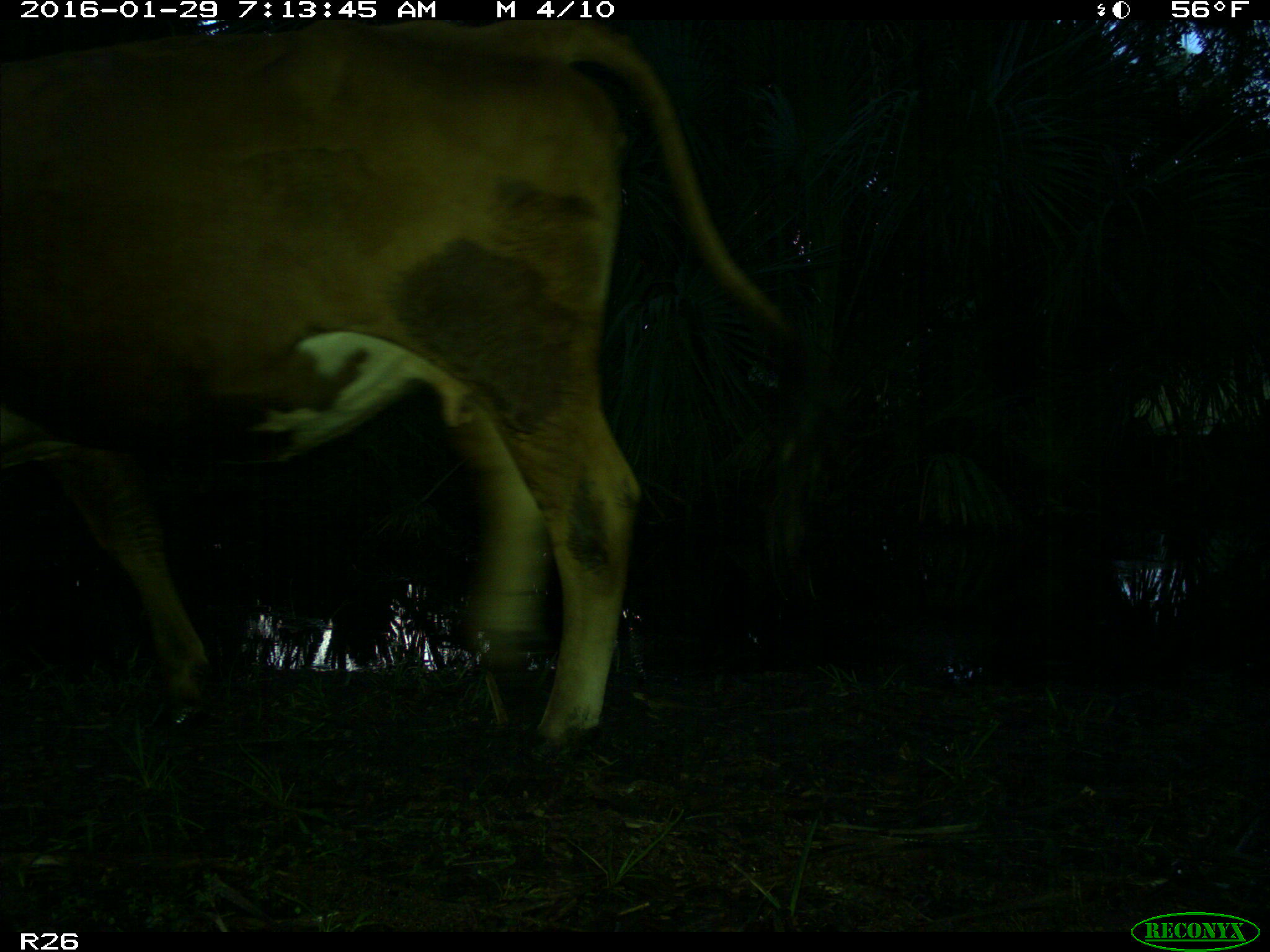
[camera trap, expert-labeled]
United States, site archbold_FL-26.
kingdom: Animalia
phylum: Chordata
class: Mammalia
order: Artiodactyla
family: Bovidae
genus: Bos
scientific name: Bos taurus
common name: domestic cow